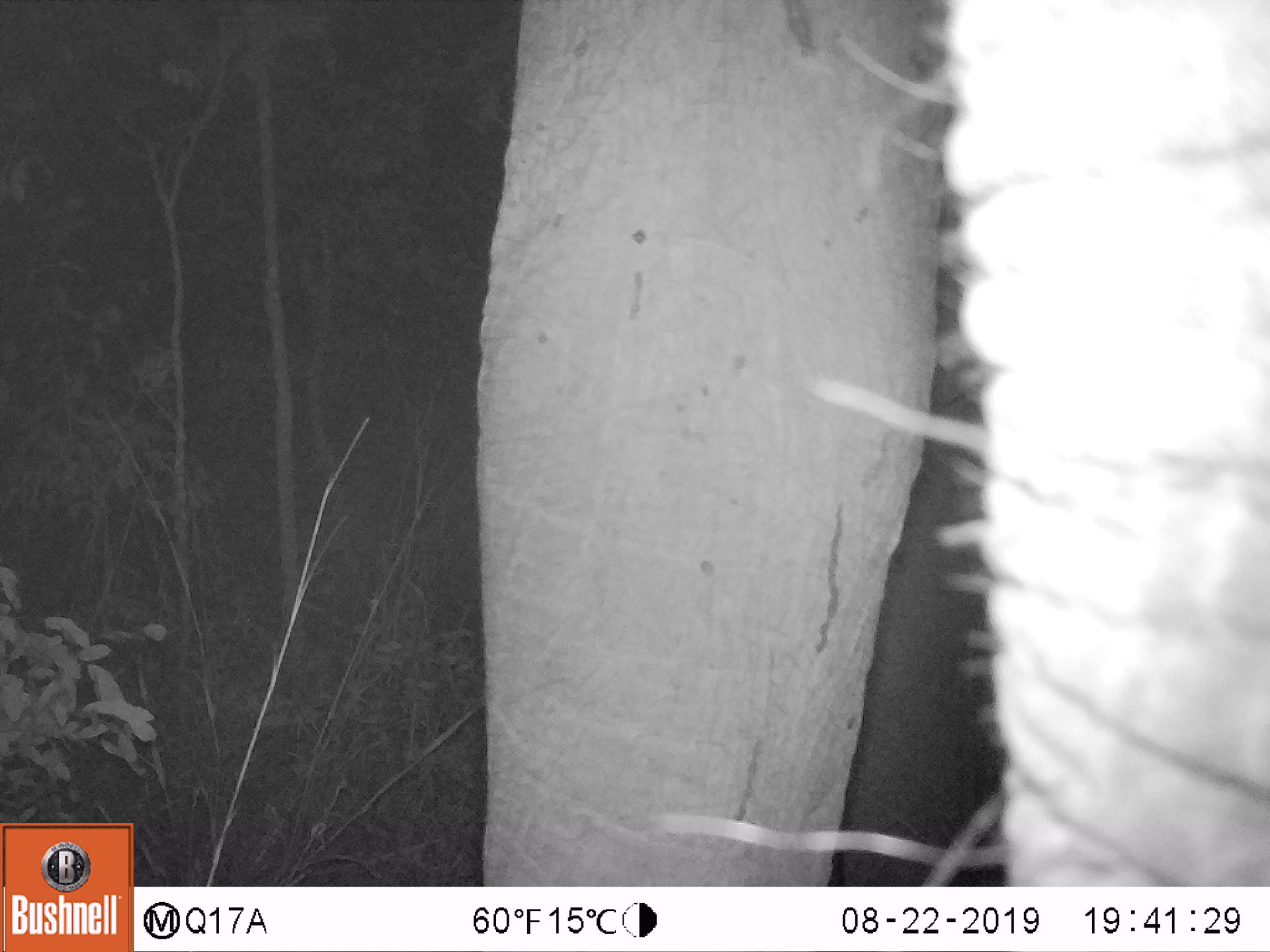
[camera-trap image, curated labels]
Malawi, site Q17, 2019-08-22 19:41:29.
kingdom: Animalia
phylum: Chordata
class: Mammalia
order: Proboscidea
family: Elephantidae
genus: Loxodonta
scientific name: Loxodonta africana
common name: african savanna elephant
African savanna elephant (Loxodonta africana), count 1.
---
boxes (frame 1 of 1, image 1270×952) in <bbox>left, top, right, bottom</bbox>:
african savanna elephant: <bbox>471, 0, 1267, 885</bbox>